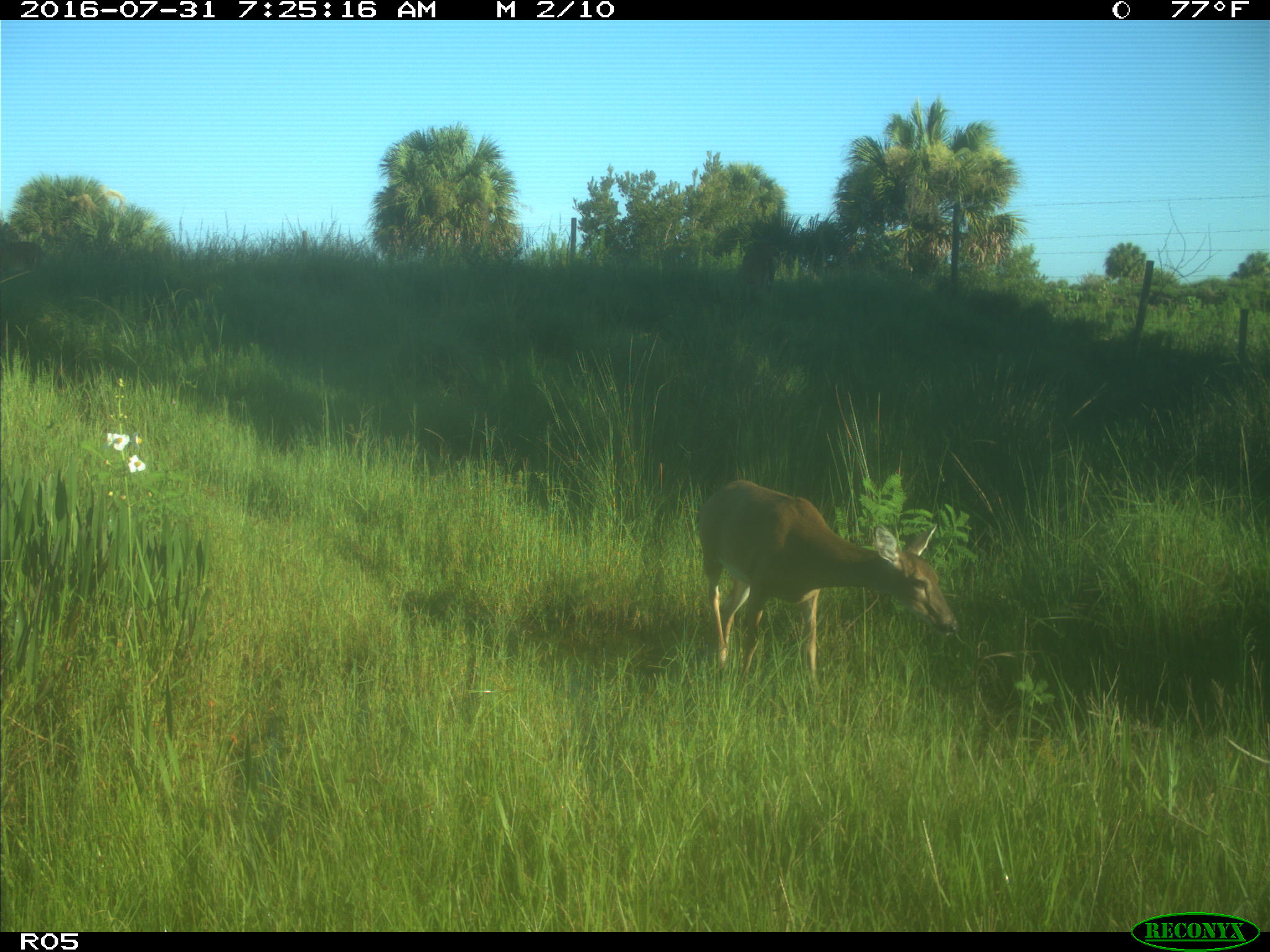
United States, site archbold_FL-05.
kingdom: Animalia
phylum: Chordata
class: Mammalia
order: Artiodactyla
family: Cervidae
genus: Odocoileus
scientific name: Odocoileus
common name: deer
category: unidentified deer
Unidentified deer (deer) (Odocoileus).